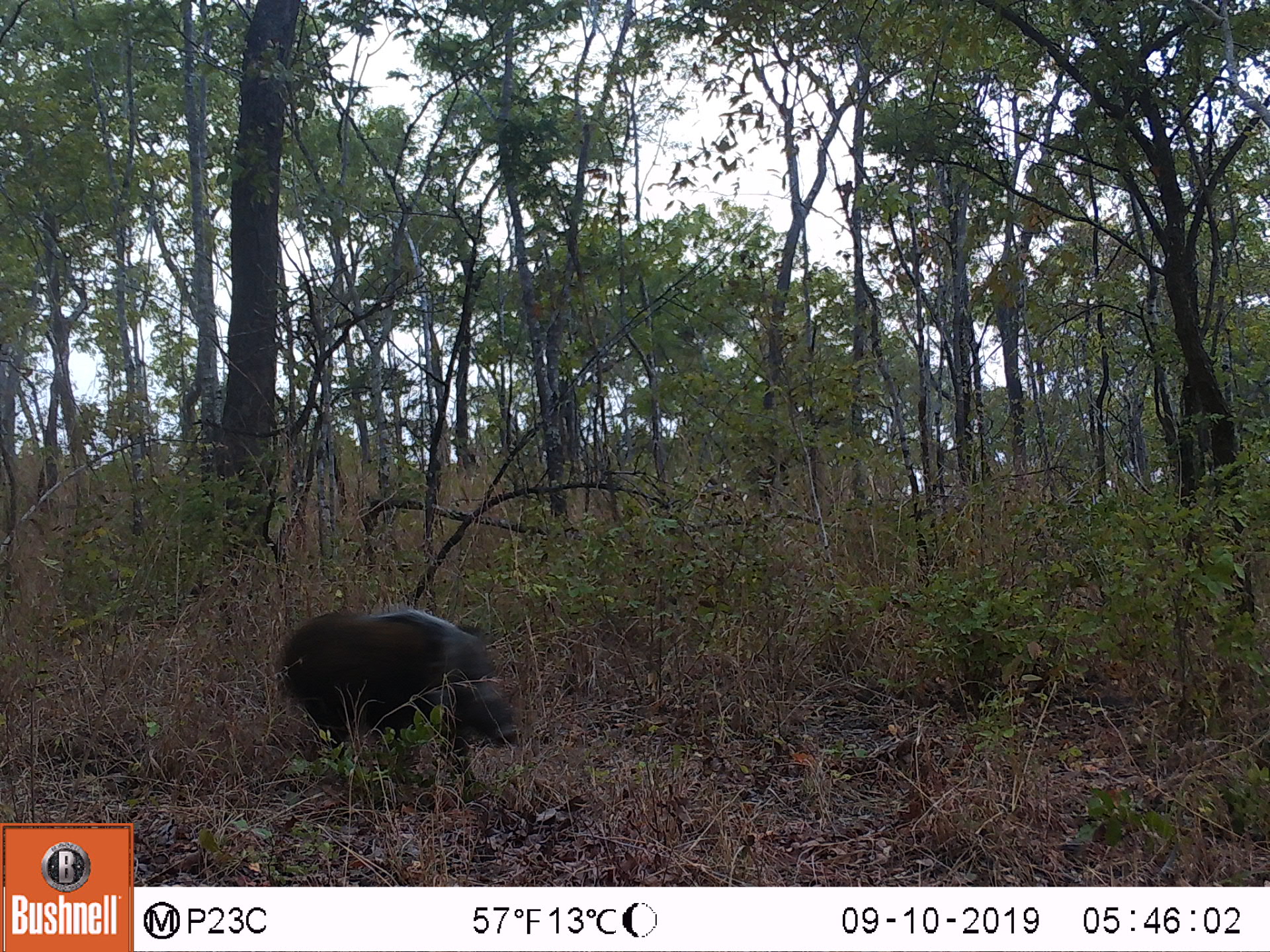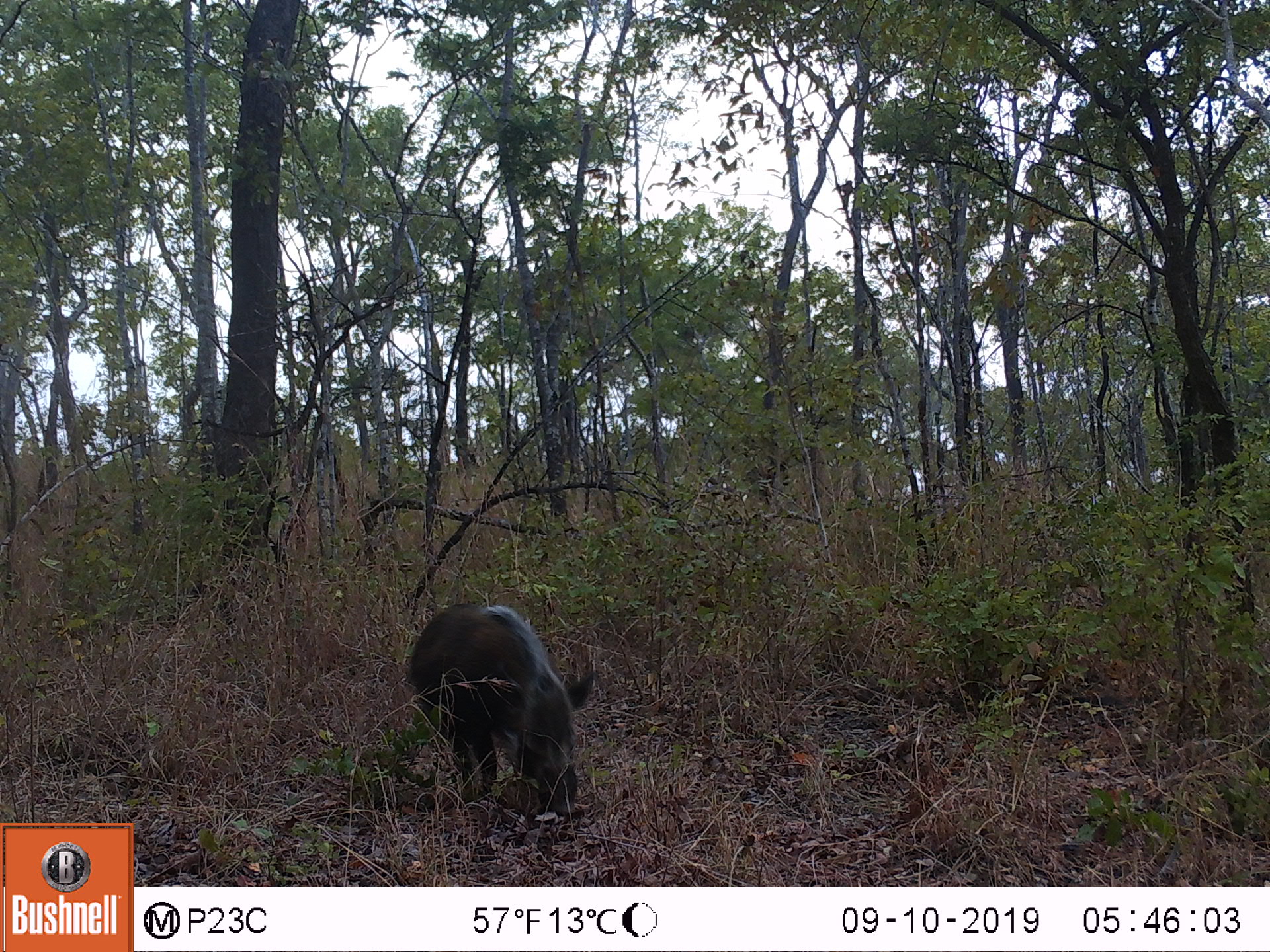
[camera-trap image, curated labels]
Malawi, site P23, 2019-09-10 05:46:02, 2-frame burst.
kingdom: Animalia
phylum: Chordata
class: Mammalia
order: Artiodactyla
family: Suidae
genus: Potamochoerus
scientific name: Potamochoerus larvatus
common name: bushpig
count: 1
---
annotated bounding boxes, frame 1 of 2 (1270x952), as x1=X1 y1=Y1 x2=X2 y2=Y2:
bushpig: x1=269 y1=603 x2=522 y2=804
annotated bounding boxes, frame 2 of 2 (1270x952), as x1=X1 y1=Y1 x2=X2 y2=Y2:
bushpig: x1=405 y1=594 x2=604 y2=833